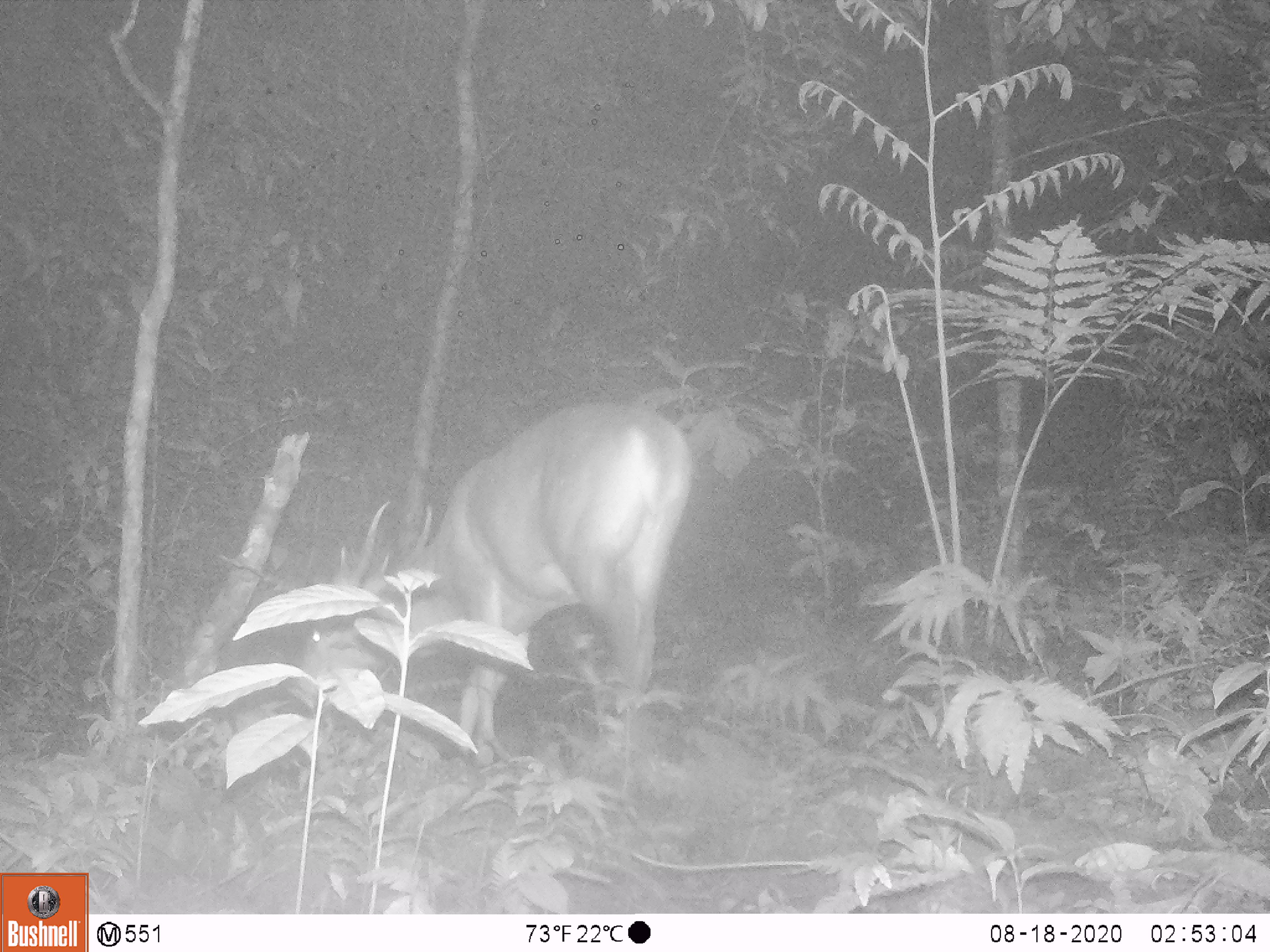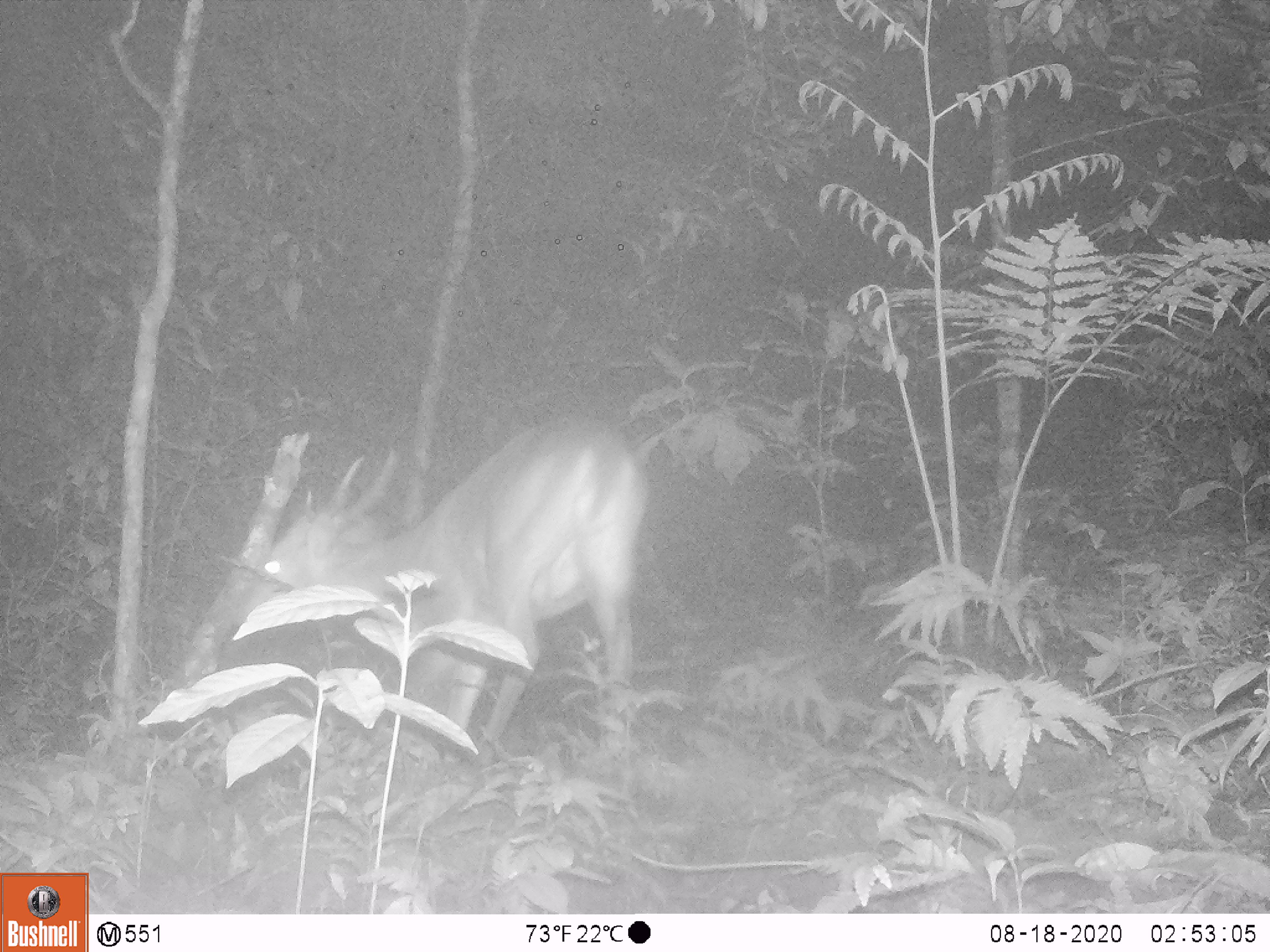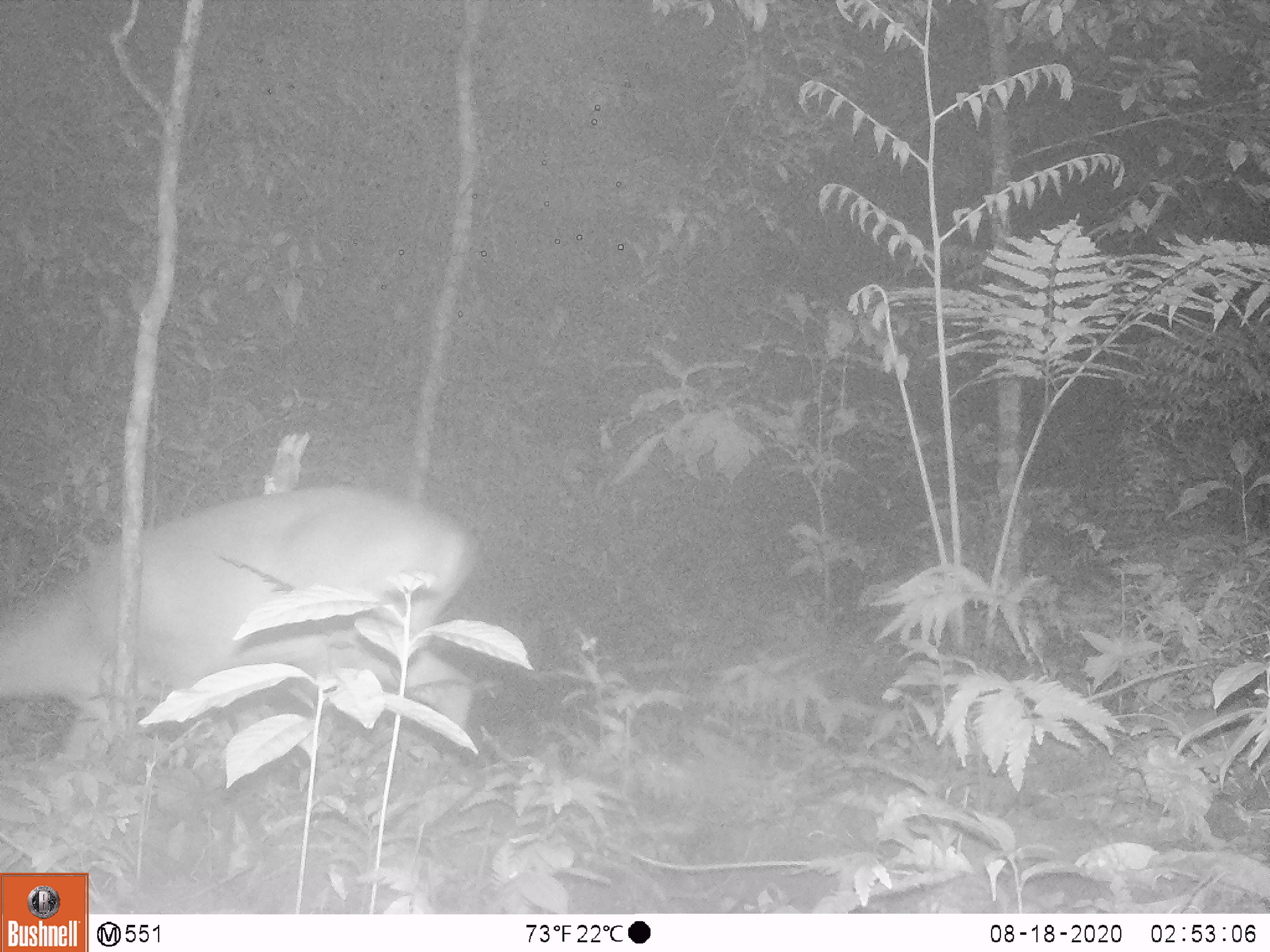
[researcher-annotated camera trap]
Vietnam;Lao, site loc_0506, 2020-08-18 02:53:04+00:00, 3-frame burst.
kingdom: Animalia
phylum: Chordata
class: Mammalia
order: Artiodactyla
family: Cervidae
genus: Muntiacus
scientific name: Muntiacus vuquangensis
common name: large-antlered muntjac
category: large antlered muntjac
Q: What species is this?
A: Large antlered muntjac (large-antlered muntjac) (Muntiacus vuquangensis).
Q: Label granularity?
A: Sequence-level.